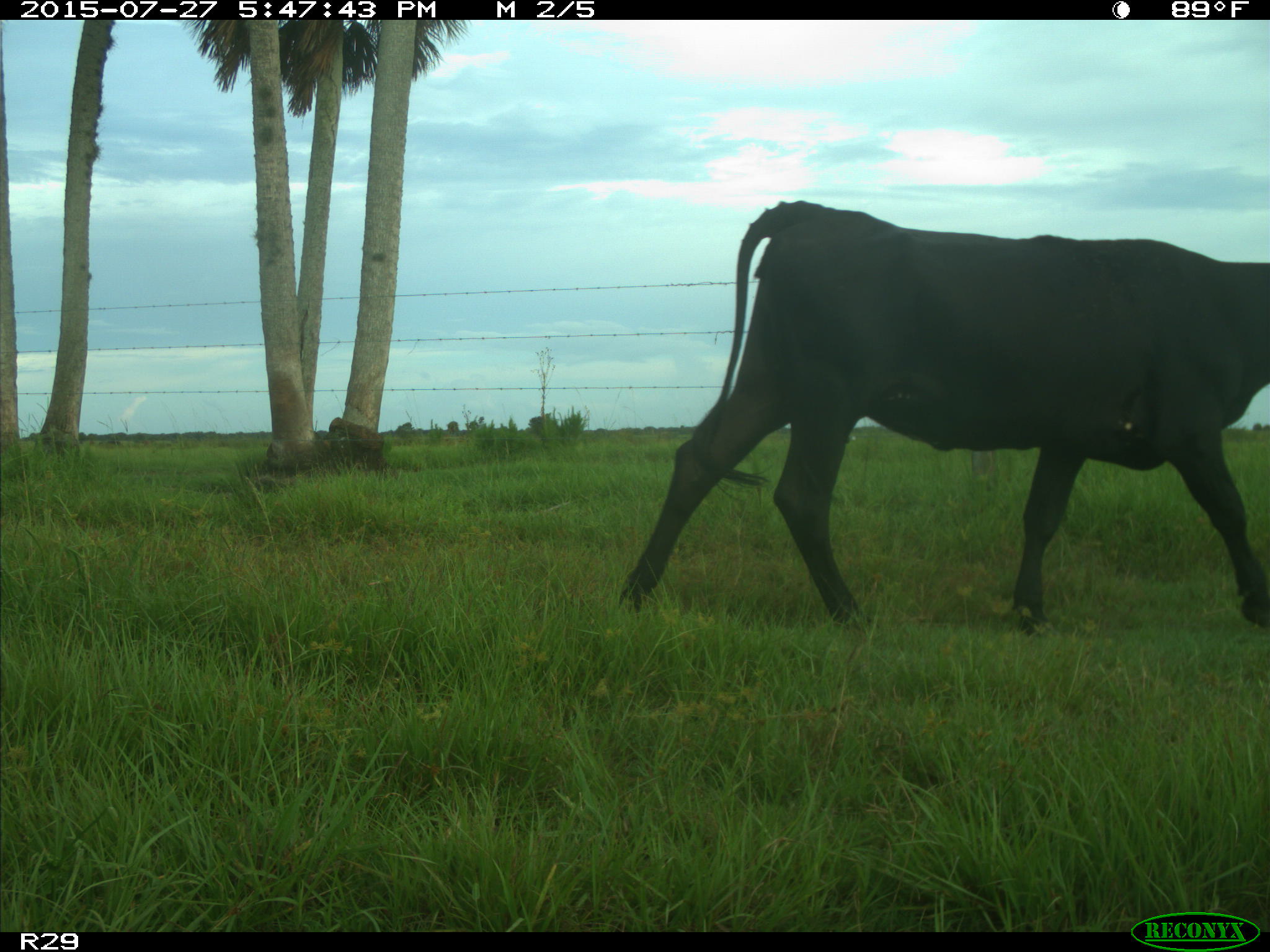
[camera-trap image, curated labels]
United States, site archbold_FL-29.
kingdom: Animalia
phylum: Chordata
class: Mammalia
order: Artiodactyla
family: Bovidae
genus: Bos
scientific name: Bos taurus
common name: domestic cow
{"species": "Bos taurus (domestic cow)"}